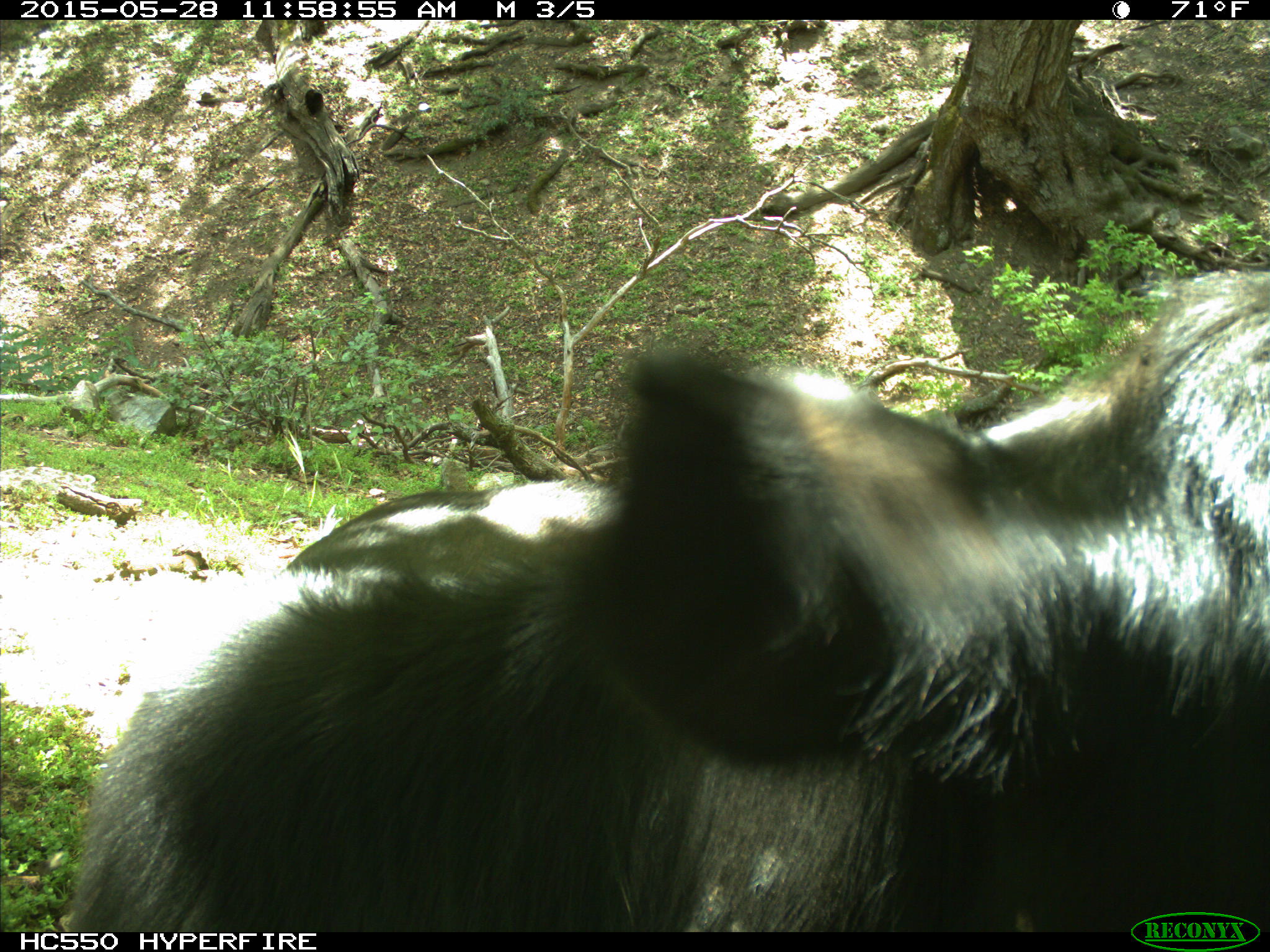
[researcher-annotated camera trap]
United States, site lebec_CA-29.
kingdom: Animalia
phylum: Chordata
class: Mammalia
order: Artiodactyla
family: Bovidae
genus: Bos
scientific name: Bos taurus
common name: domestic cow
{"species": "Bos taurus (domestic cow)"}